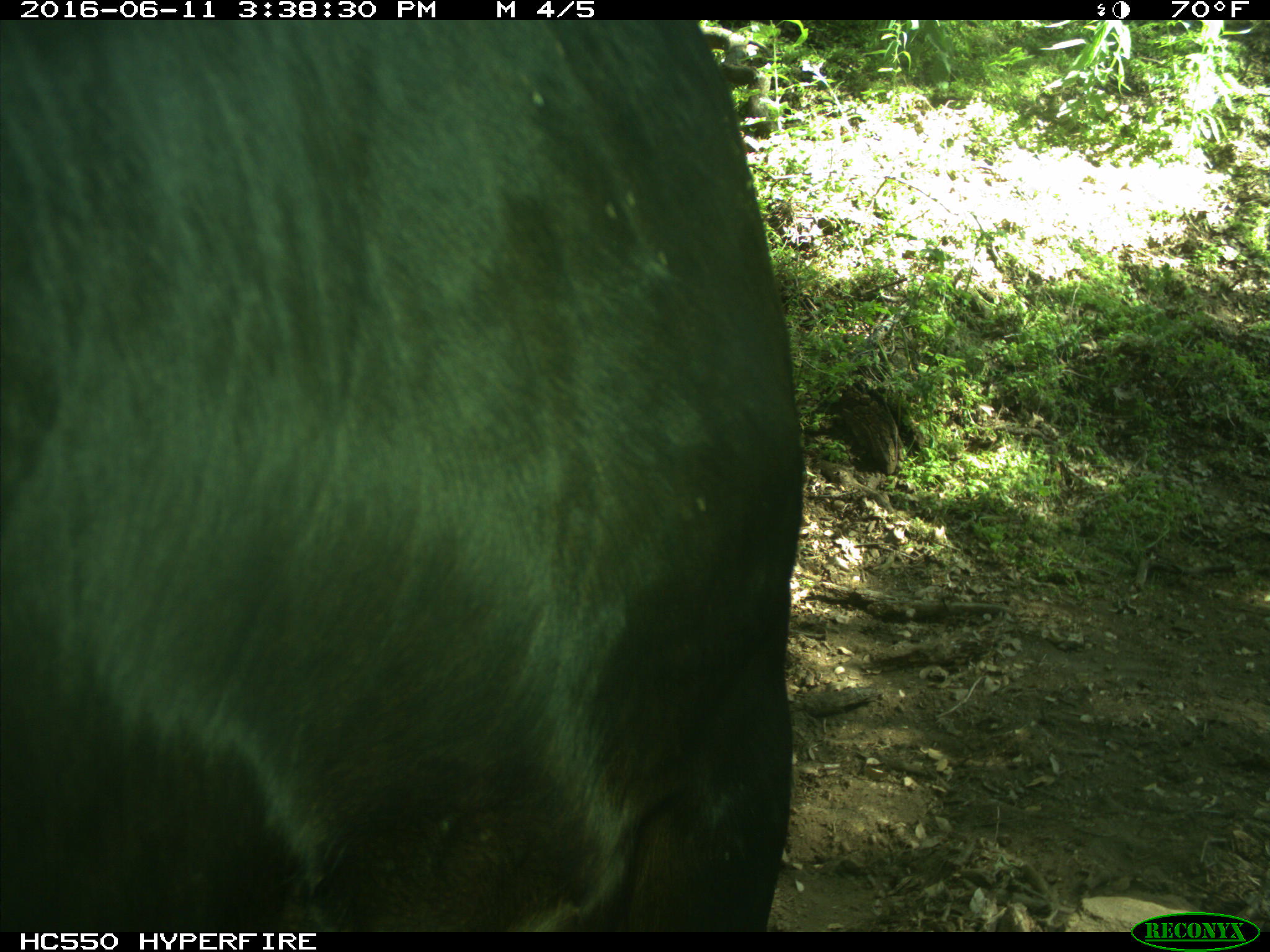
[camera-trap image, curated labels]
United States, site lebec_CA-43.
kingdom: Animalia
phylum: Chordata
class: Mammalia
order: Artiodactyla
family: Bovidae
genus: Bos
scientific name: Bos taurus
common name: domestic cow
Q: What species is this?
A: Bos taurus (domestic cow).